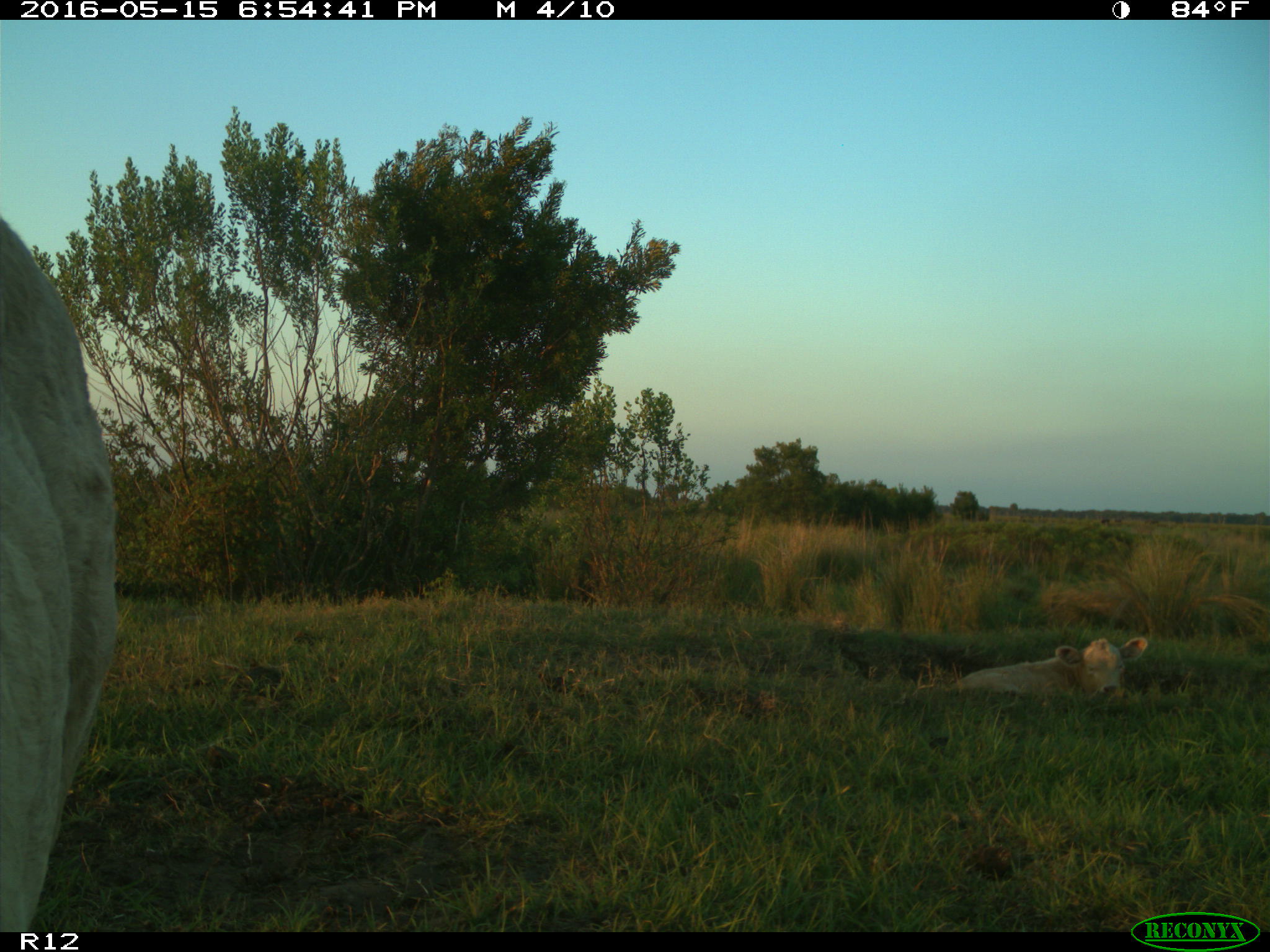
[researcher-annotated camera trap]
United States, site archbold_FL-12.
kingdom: Animalia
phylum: Chordata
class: Mammalia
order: Artiodactyla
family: Bovidae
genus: Bos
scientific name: Bos taurus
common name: domestic cow